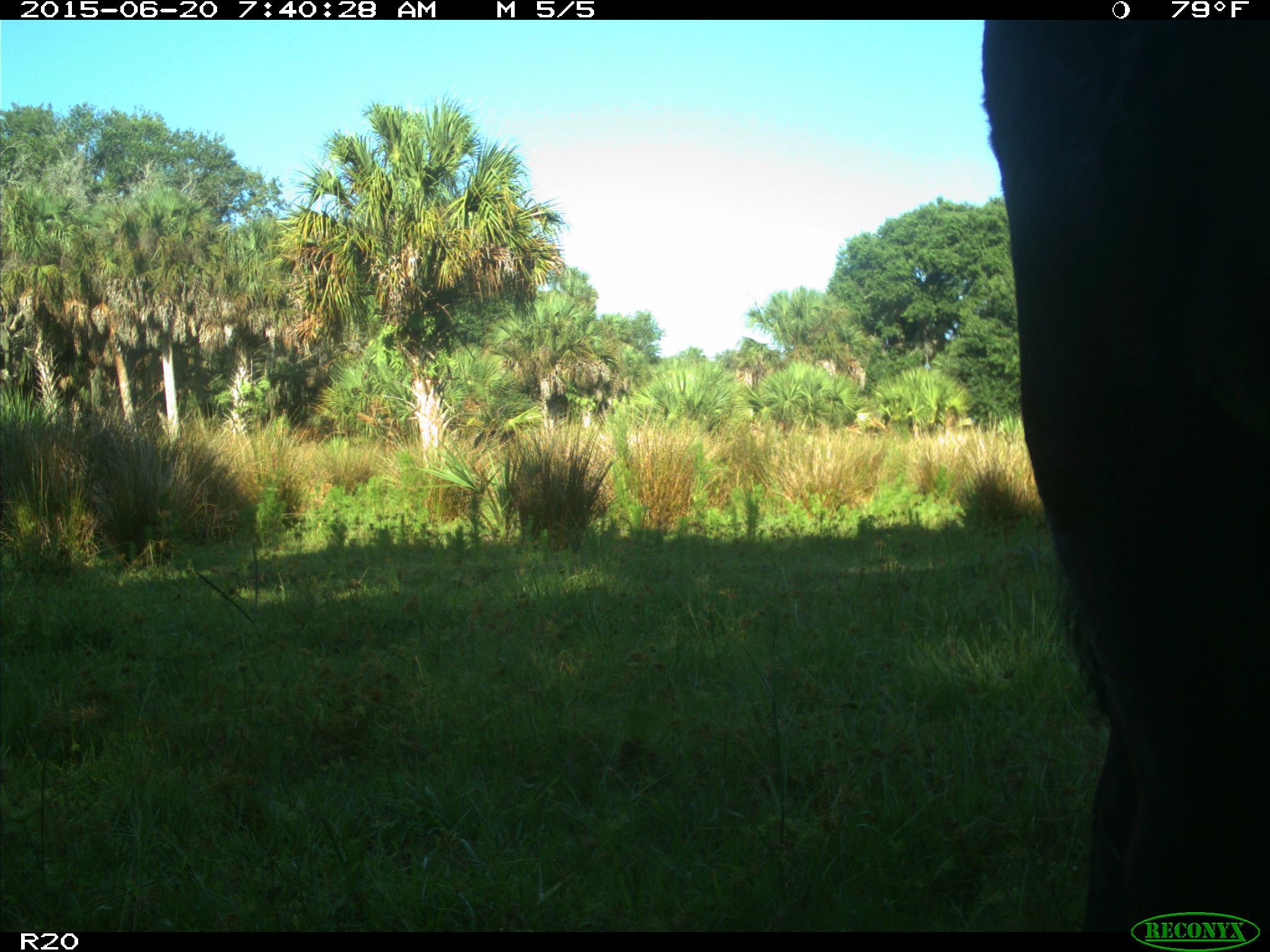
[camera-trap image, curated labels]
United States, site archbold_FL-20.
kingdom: Animalia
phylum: Chordata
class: Mammalia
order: Artiodactyla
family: Bovidae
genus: Bos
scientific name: Bos taurus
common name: domestic cow